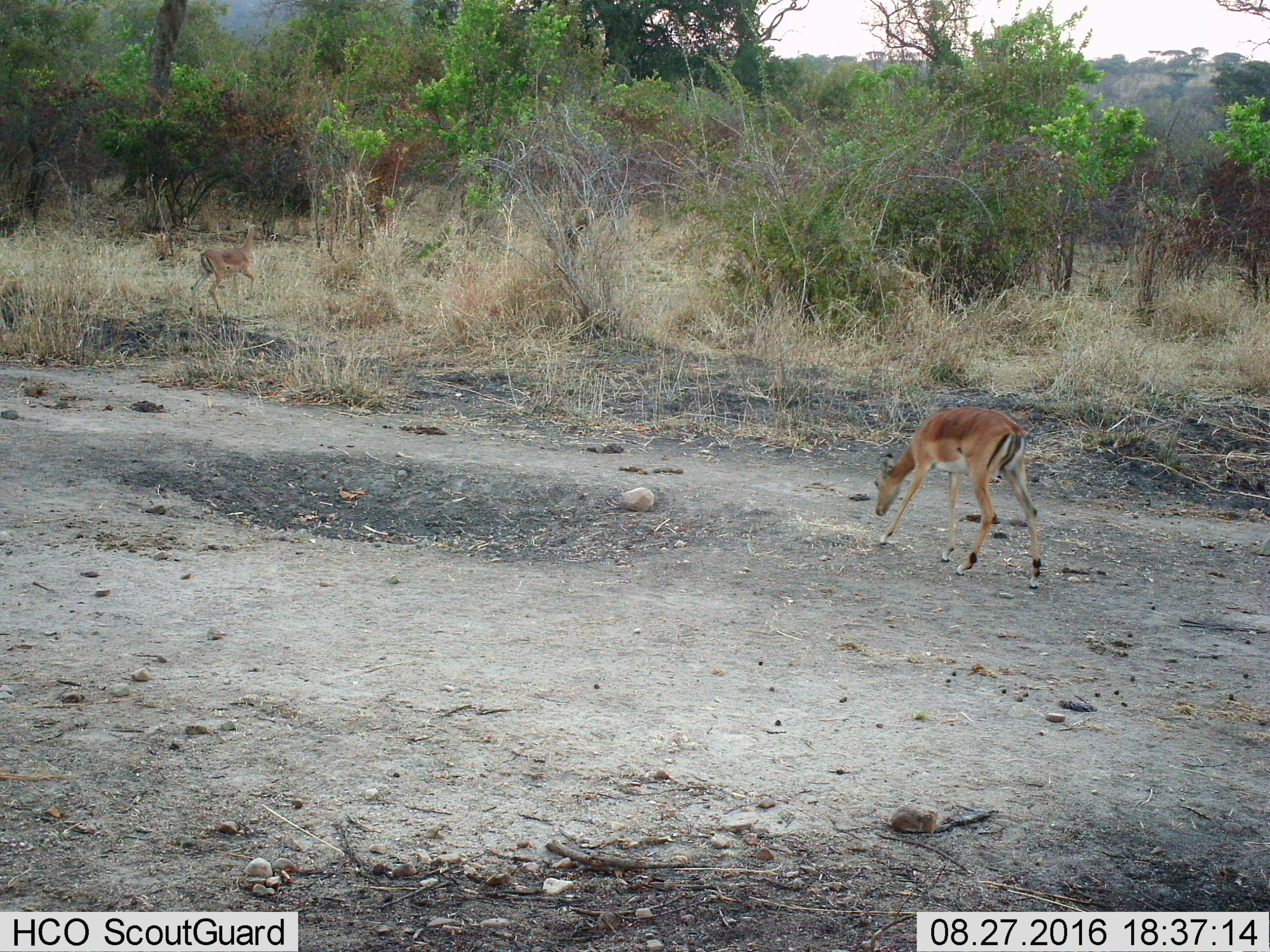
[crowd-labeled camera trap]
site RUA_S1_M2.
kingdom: Animalia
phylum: Chordata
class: Mammalia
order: Artiodactyla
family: Bovidae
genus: Aepyceros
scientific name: Aepyceros melampus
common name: impala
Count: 2.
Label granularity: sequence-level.